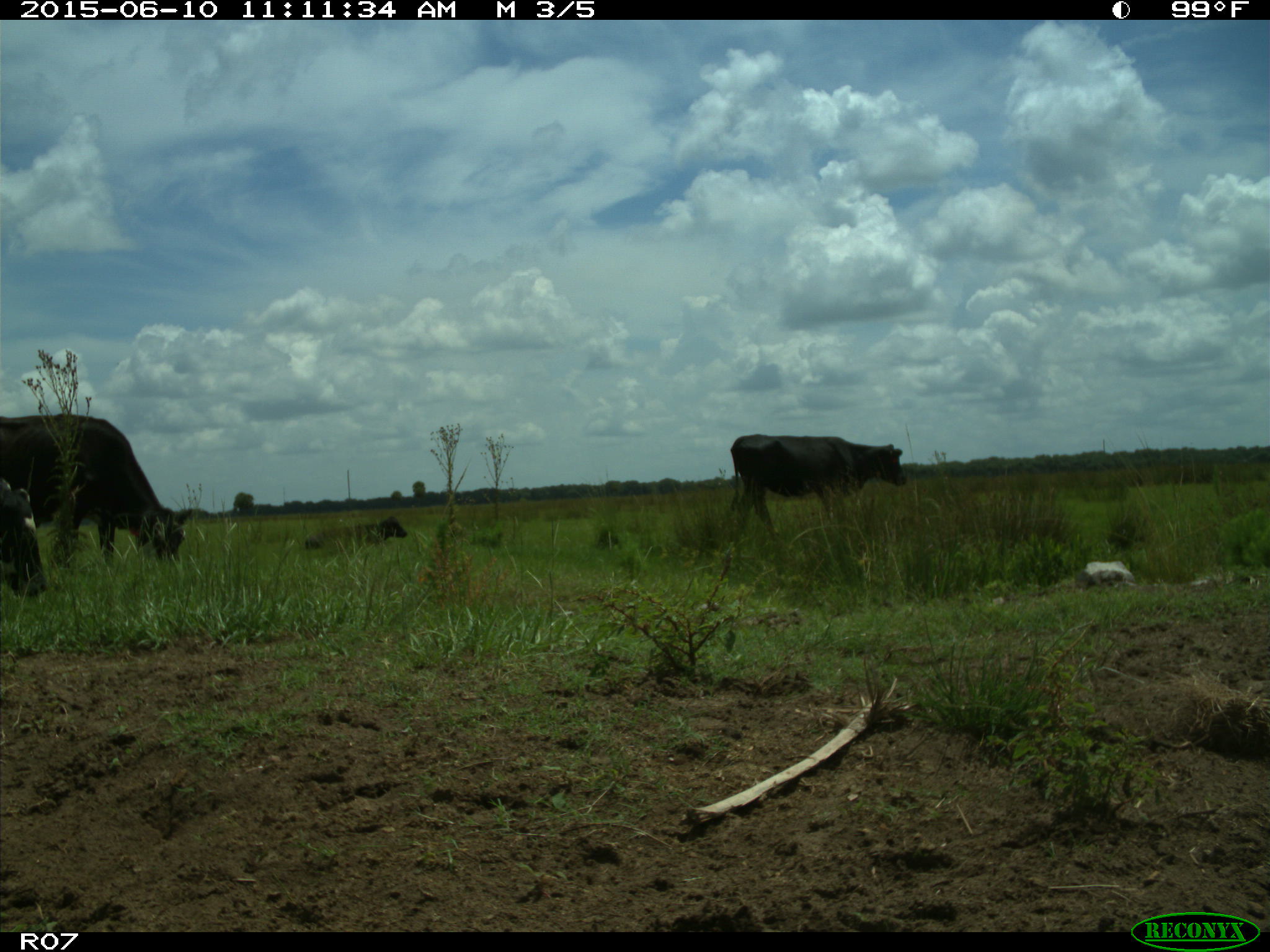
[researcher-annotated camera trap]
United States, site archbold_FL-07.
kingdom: Animalia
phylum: Chordata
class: Mammalia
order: Artiodactyla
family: Bovidae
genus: Bos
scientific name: Bos taurus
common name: domestic cow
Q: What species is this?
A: Bos taurus (domestic cow).